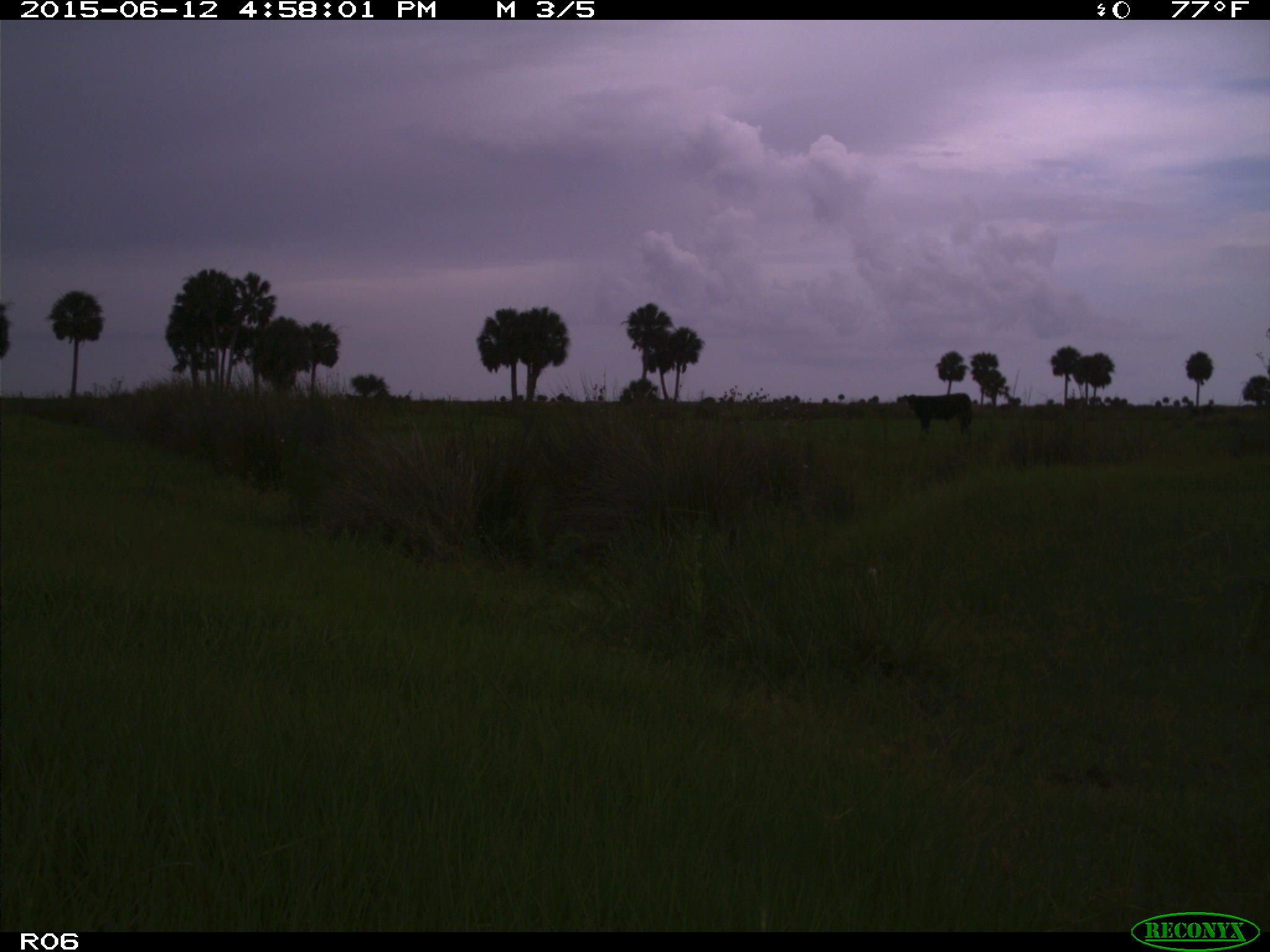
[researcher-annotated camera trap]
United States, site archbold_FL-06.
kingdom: Animalia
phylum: Chordata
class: Mammalia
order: Artiodactyla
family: Bovidae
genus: Bos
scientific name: Bos taurus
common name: domestic cow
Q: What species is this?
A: Bos taurus (domestic cow).